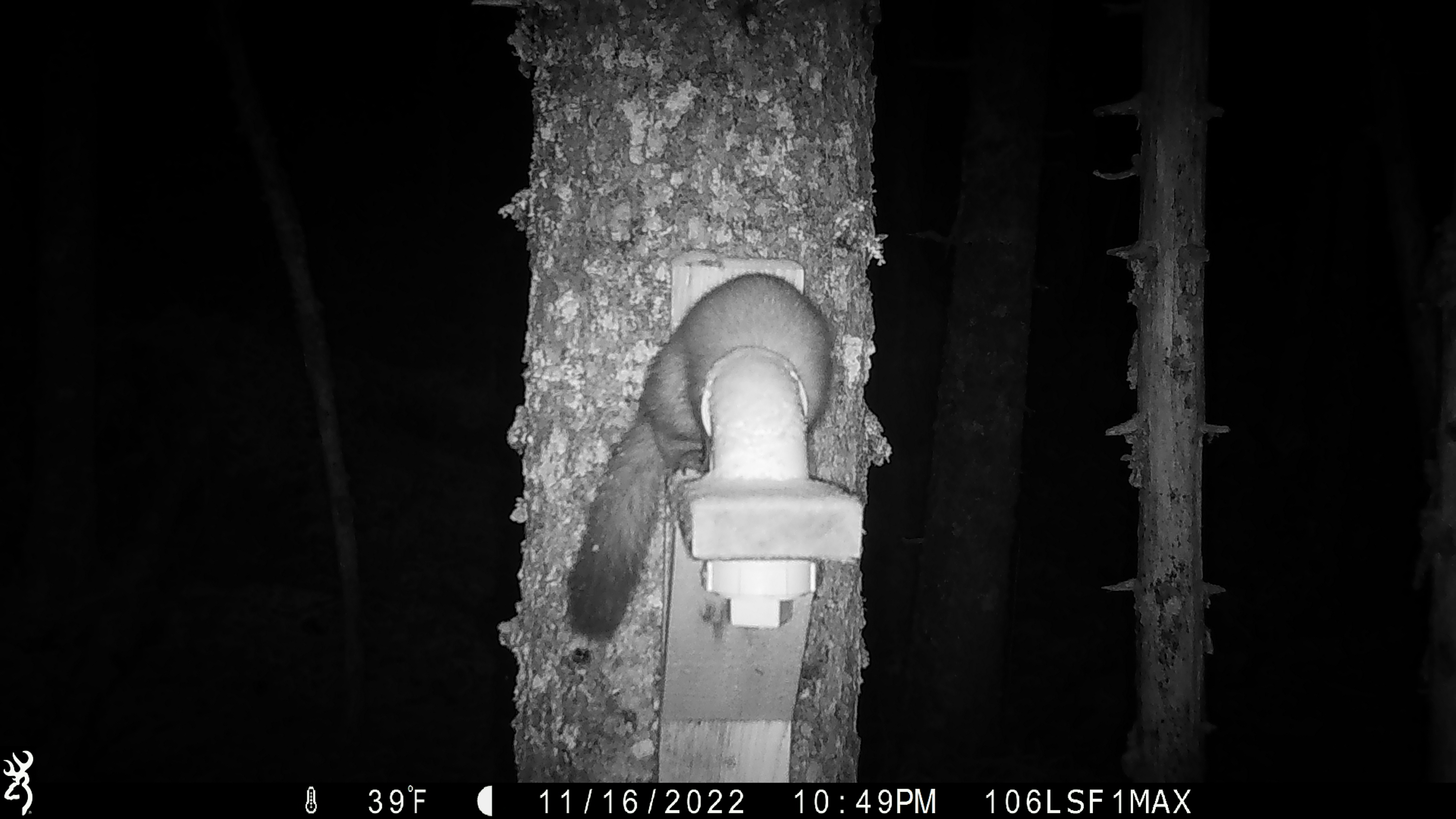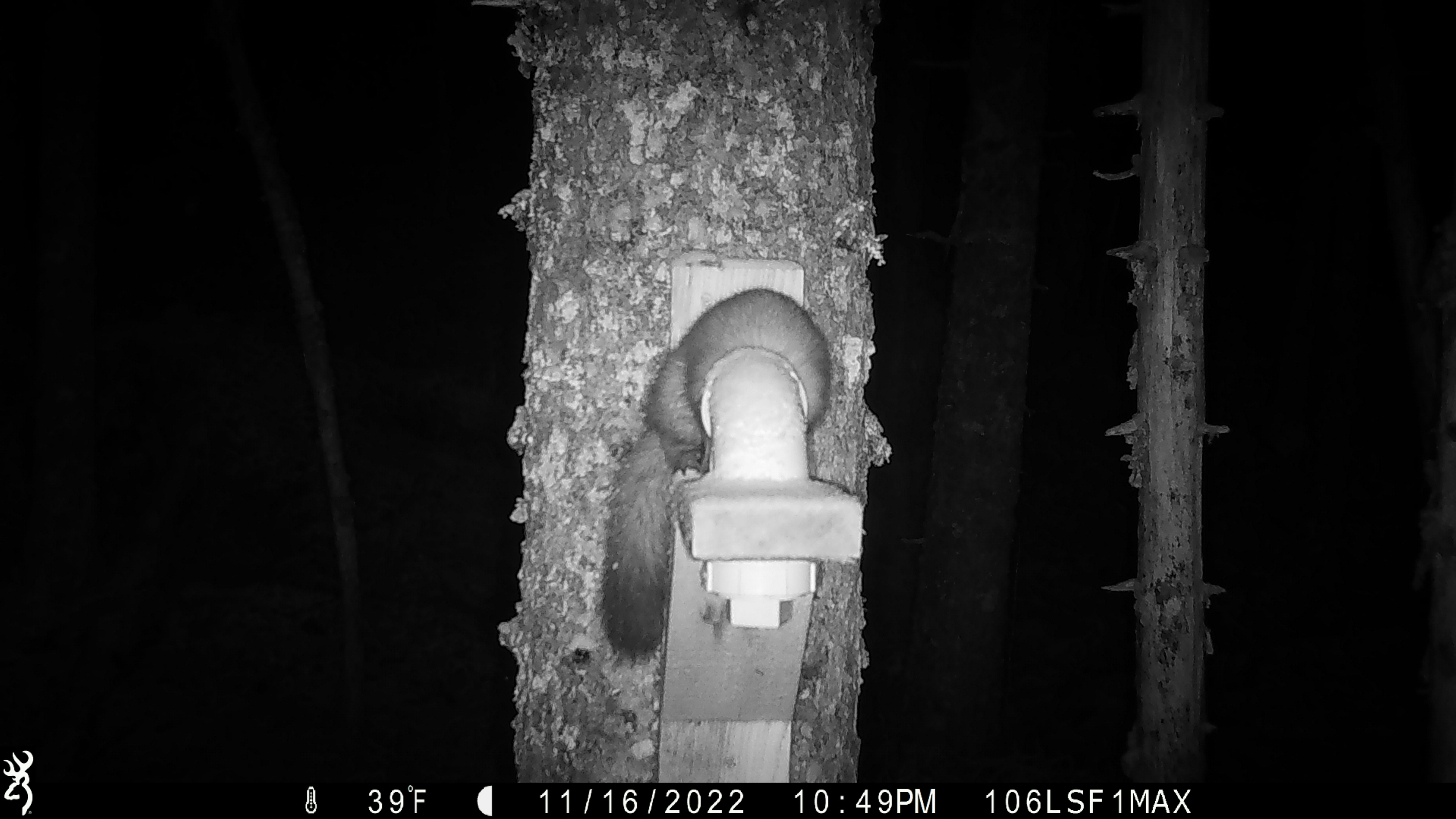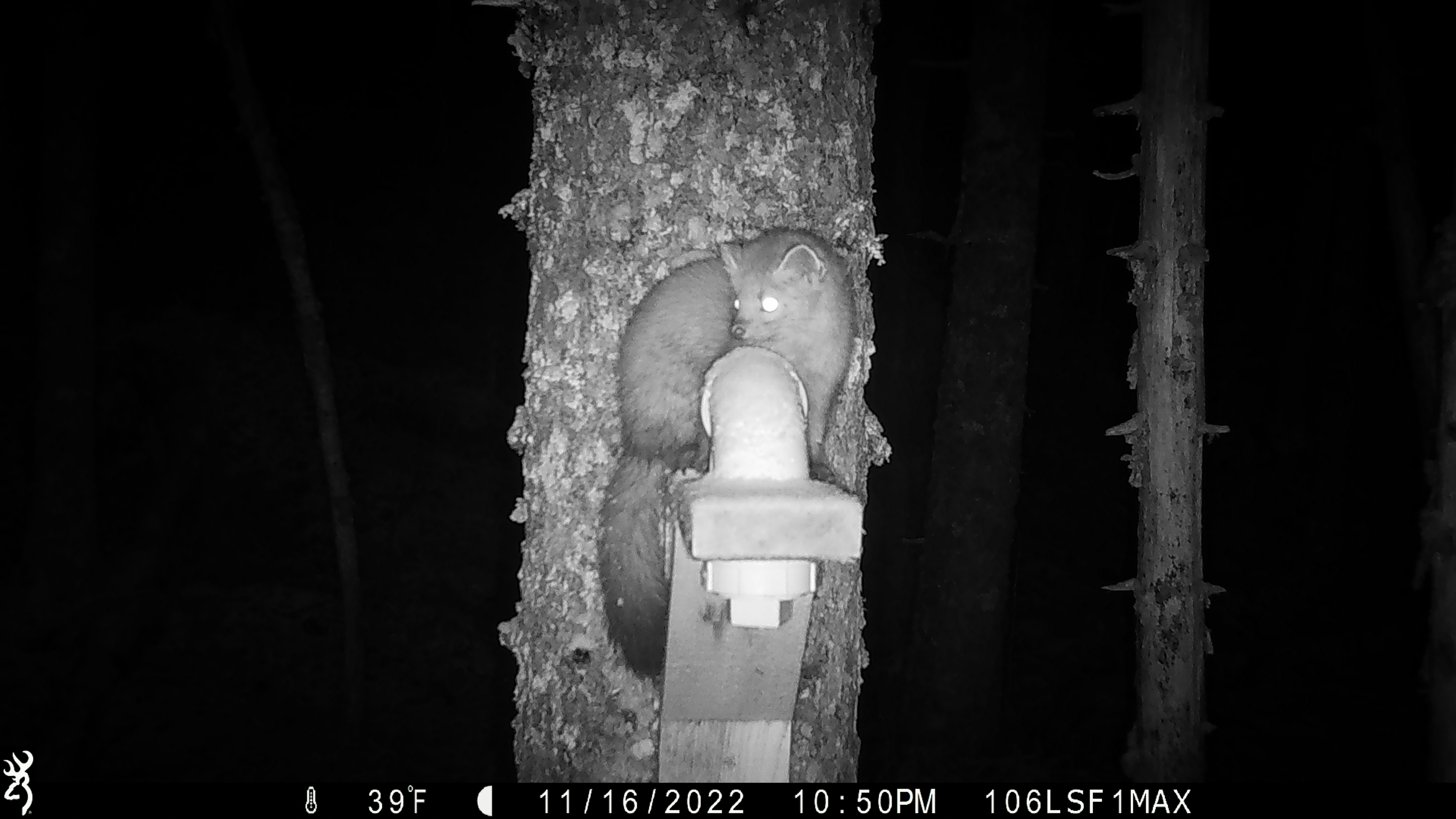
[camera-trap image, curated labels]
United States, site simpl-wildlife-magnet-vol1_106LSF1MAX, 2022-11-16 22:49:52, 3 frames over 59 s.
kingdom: Animalia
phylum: Chordata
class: Mammalia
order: Carnivora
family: Mustelidae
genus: Martes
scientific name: Martes americana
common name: american marten